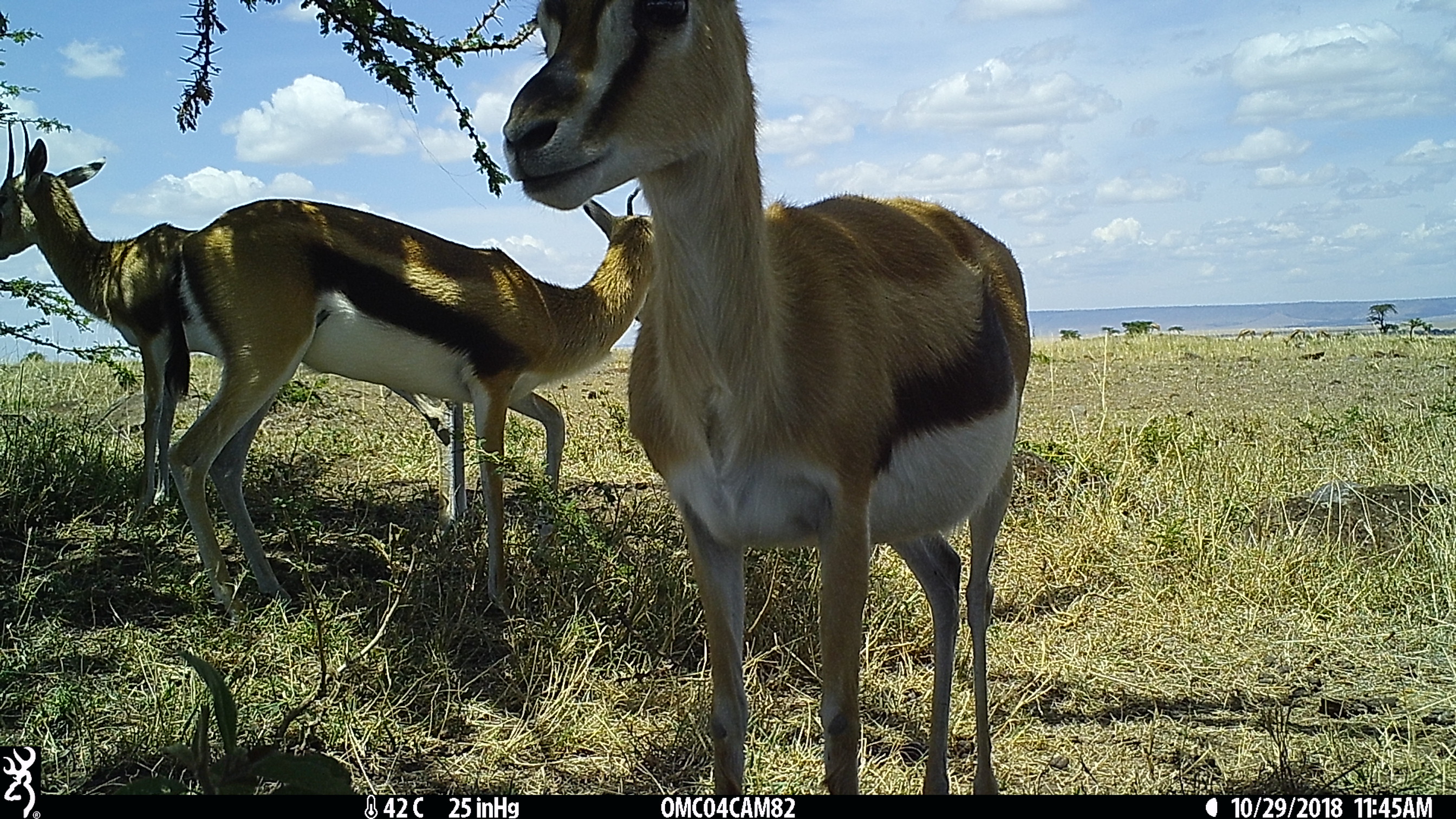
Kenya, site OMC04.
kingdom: Animalia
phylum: Chordata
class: Mammalia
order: Artiodactyla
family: Bovidae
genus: Eudorcas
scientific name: Eudorcas thomsonii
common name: thomon's gazelle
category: gazelle thomsons